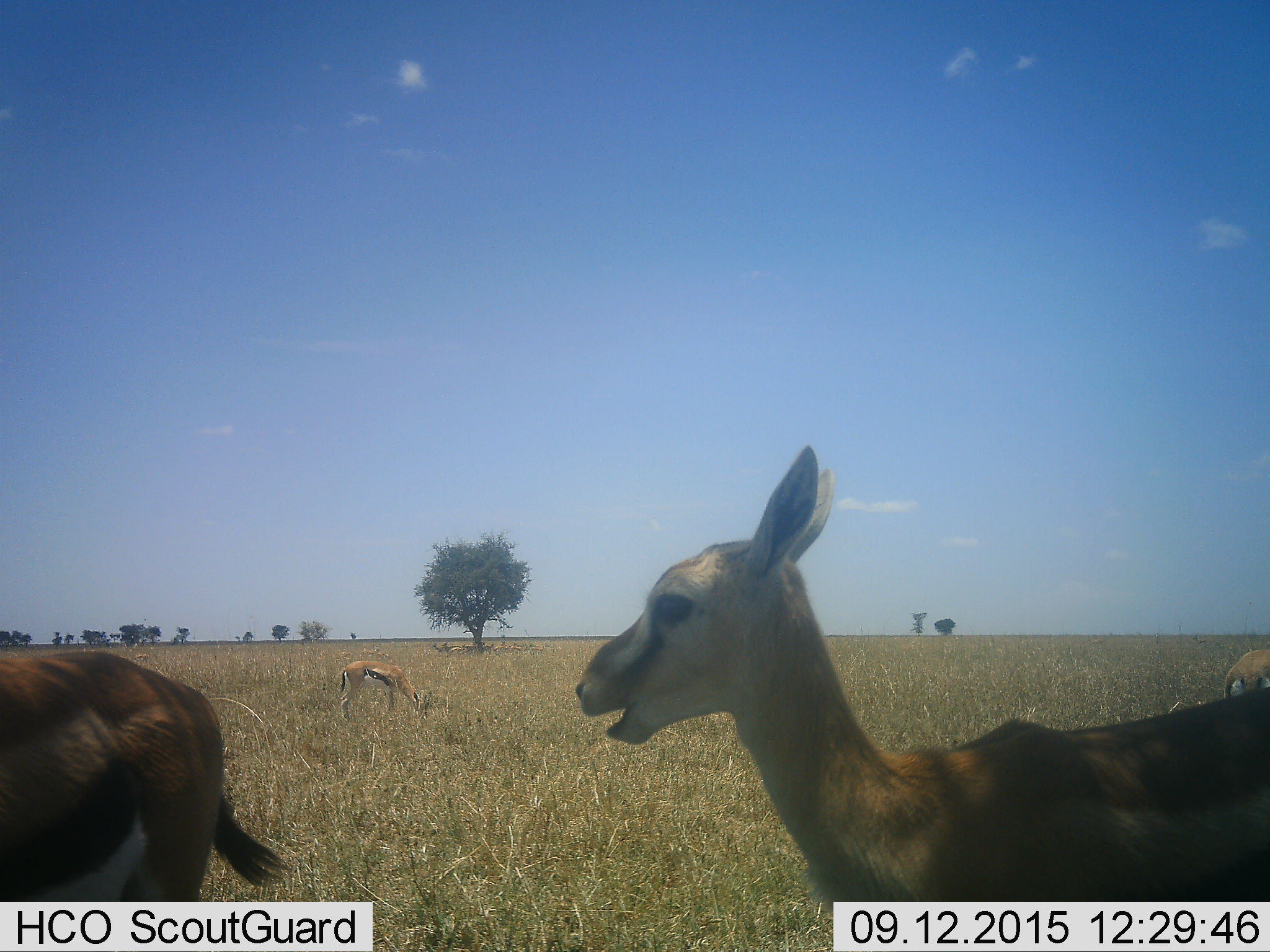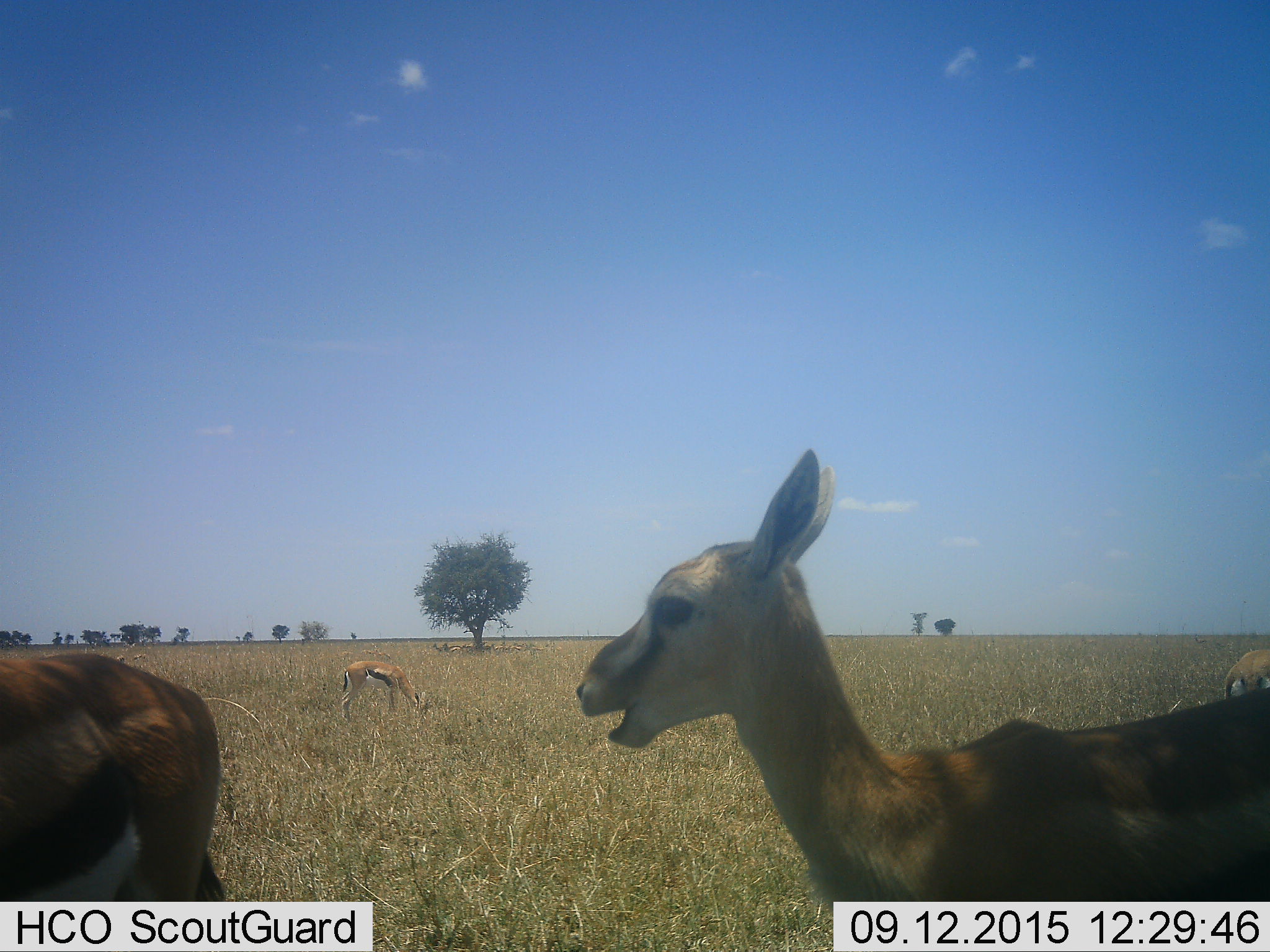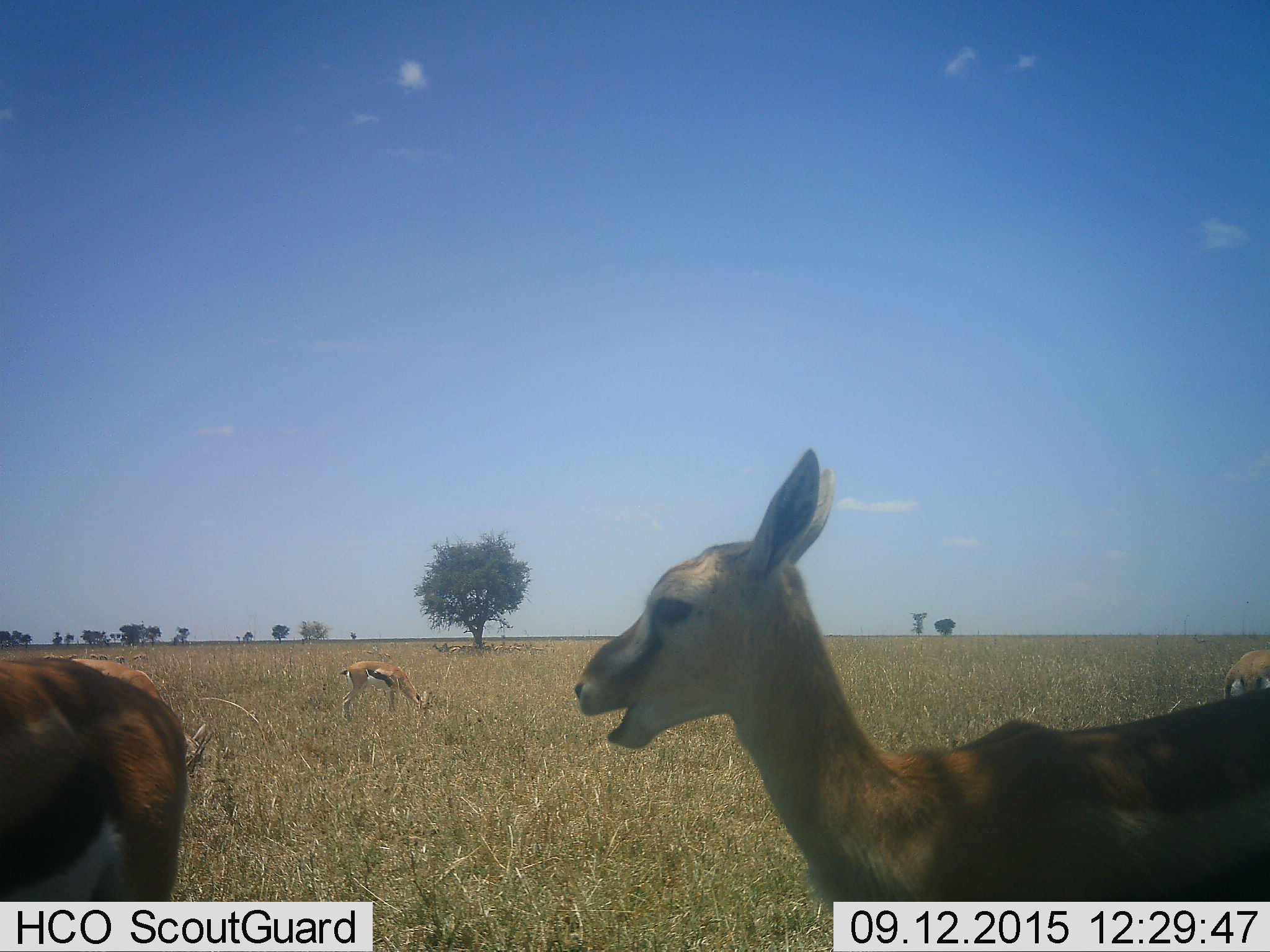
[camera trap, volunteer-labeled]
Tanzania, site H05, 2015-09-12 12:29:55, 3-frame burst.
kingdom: Animalia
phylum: Chordata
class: Mammalia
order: Artiodactyla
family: Bovidae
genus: Eudorcas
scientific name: Eudorcas thomsonii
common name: thomson's gazelle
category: gazellethomsons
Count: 5.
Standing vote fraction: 89%.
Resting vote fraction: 33%.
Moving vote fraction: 0%.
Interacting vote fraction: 0%.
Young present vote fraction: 33%.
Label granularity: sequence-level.